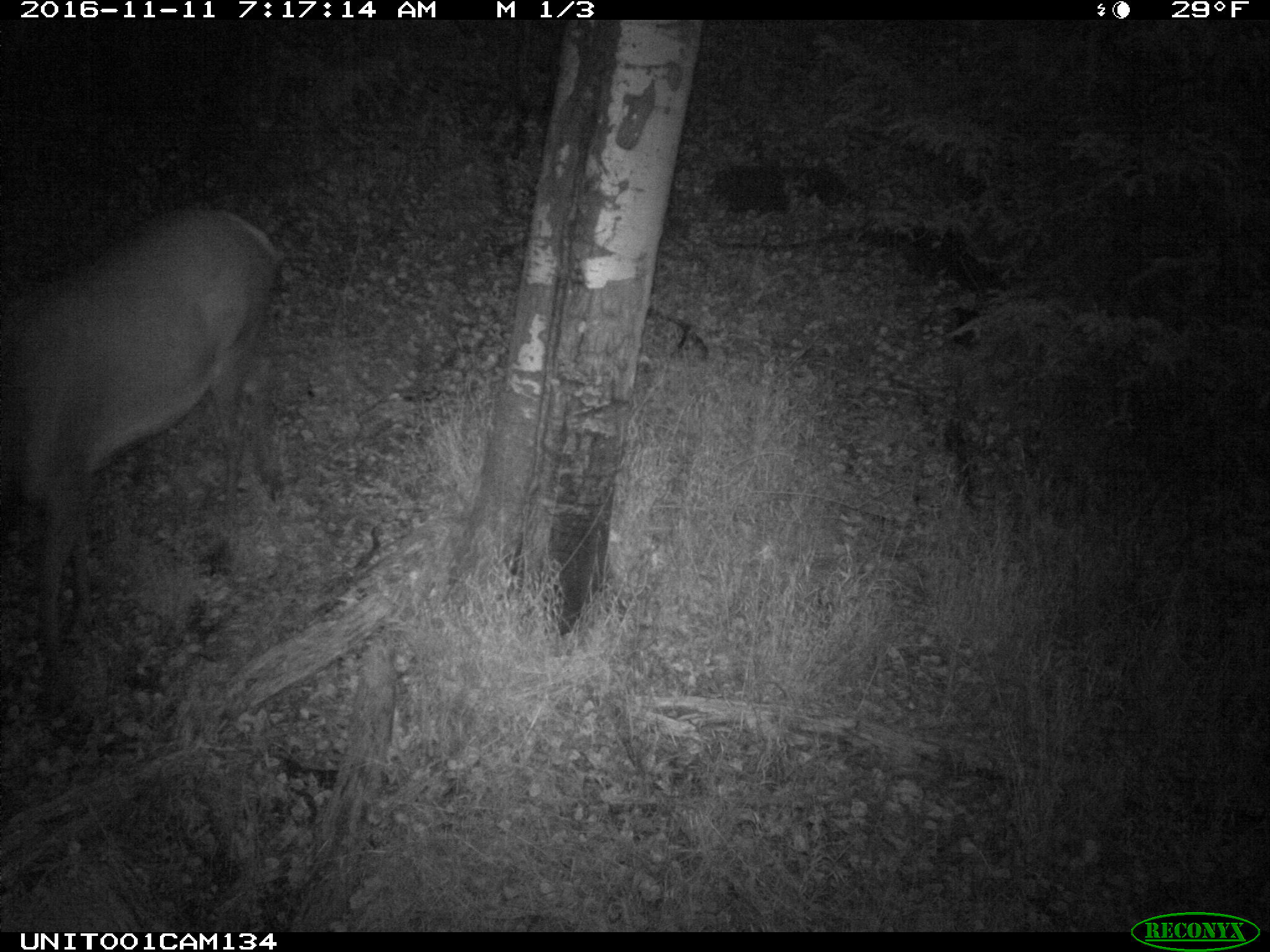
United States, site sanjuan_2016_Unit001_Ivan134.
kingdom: Animalia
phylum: Chordata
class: Mammalia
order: Artiodactyla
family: Cervidae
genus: Cervus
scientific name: Cervus elaphus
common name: red deer